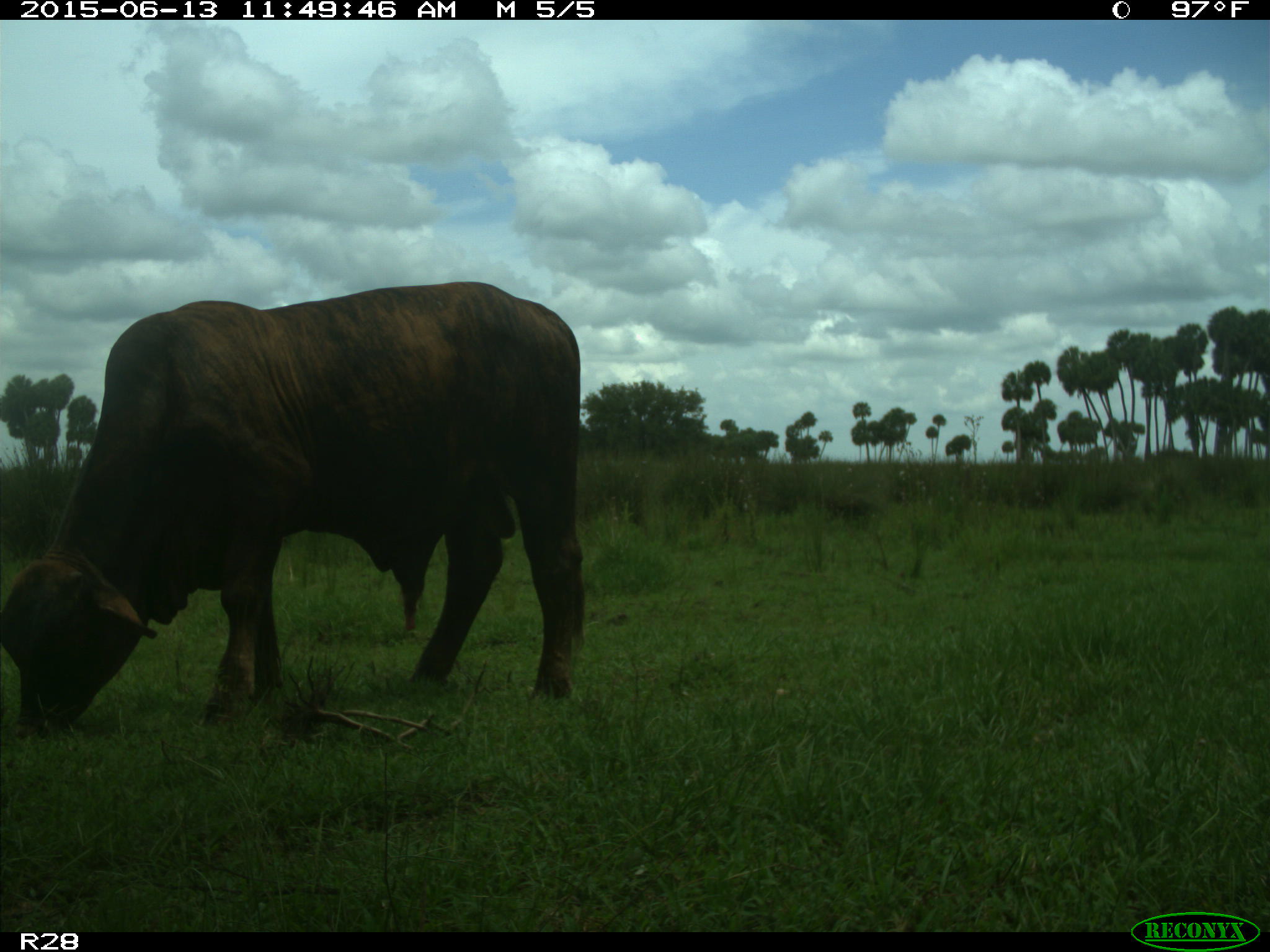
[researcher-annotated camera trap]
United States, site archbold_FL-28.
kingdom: Animalia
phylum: Chordata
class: Mammalia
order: Artiodactyla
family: Bovidae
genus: Bos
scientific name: Bos taurus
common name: domestic cow